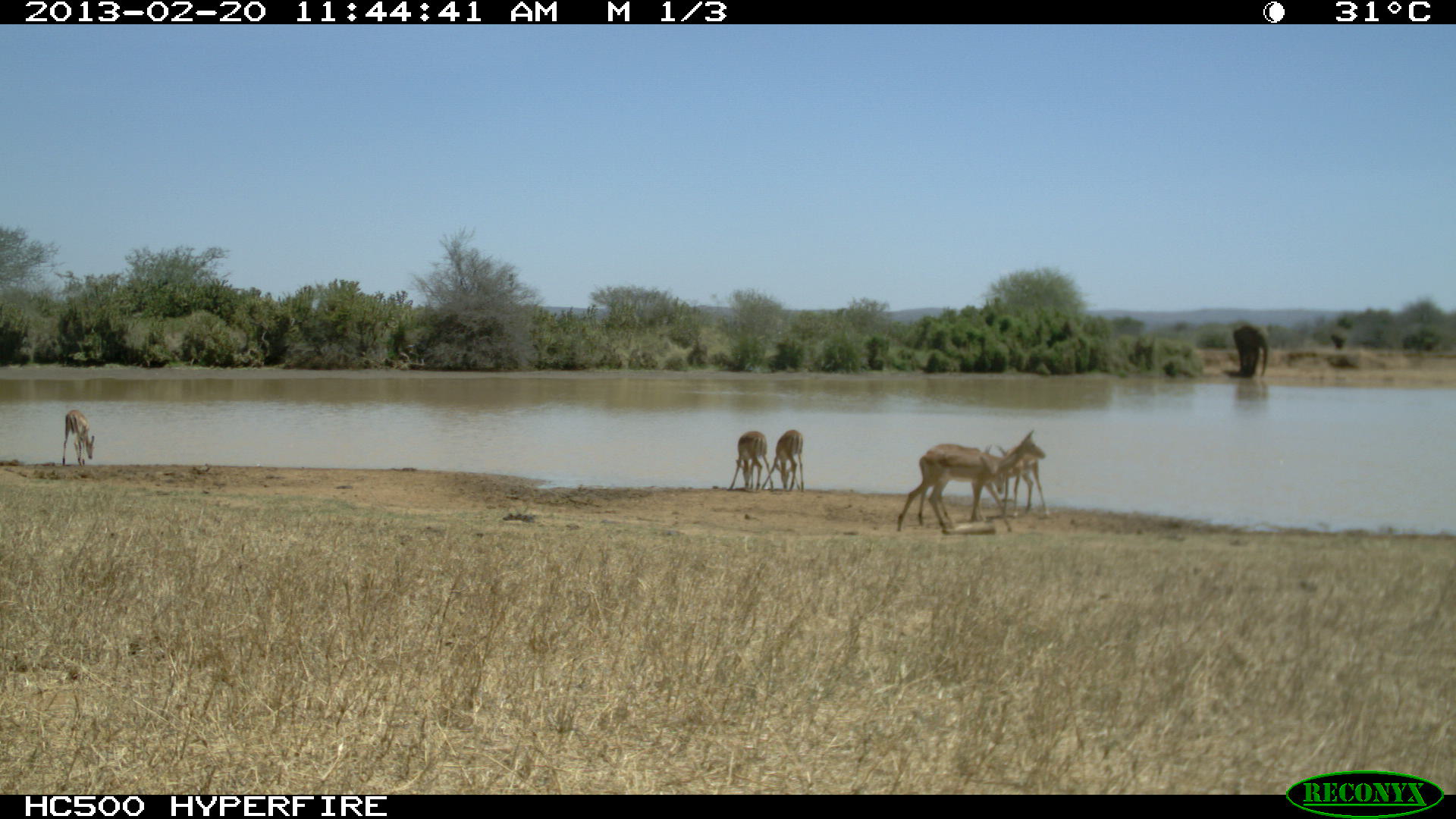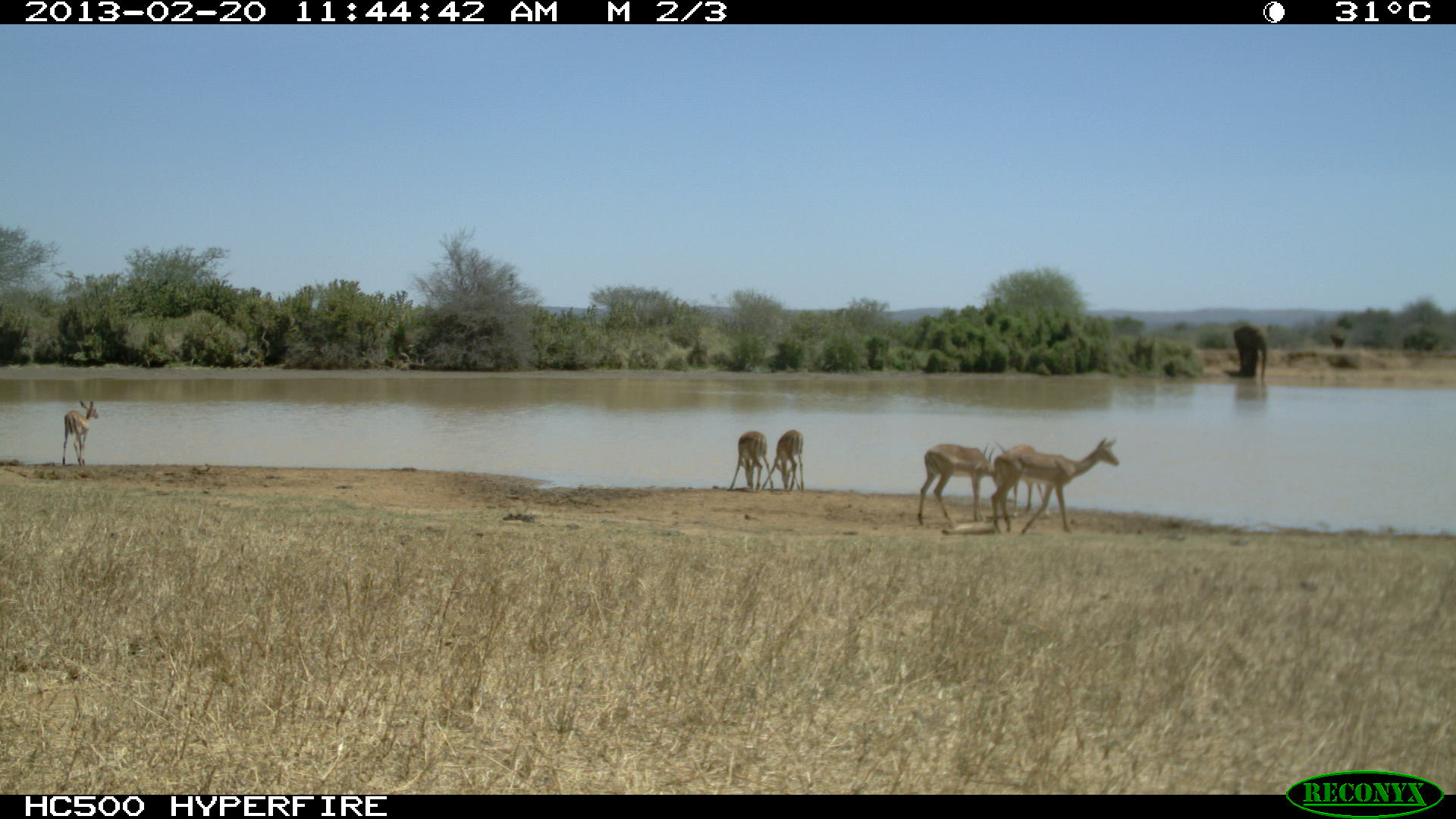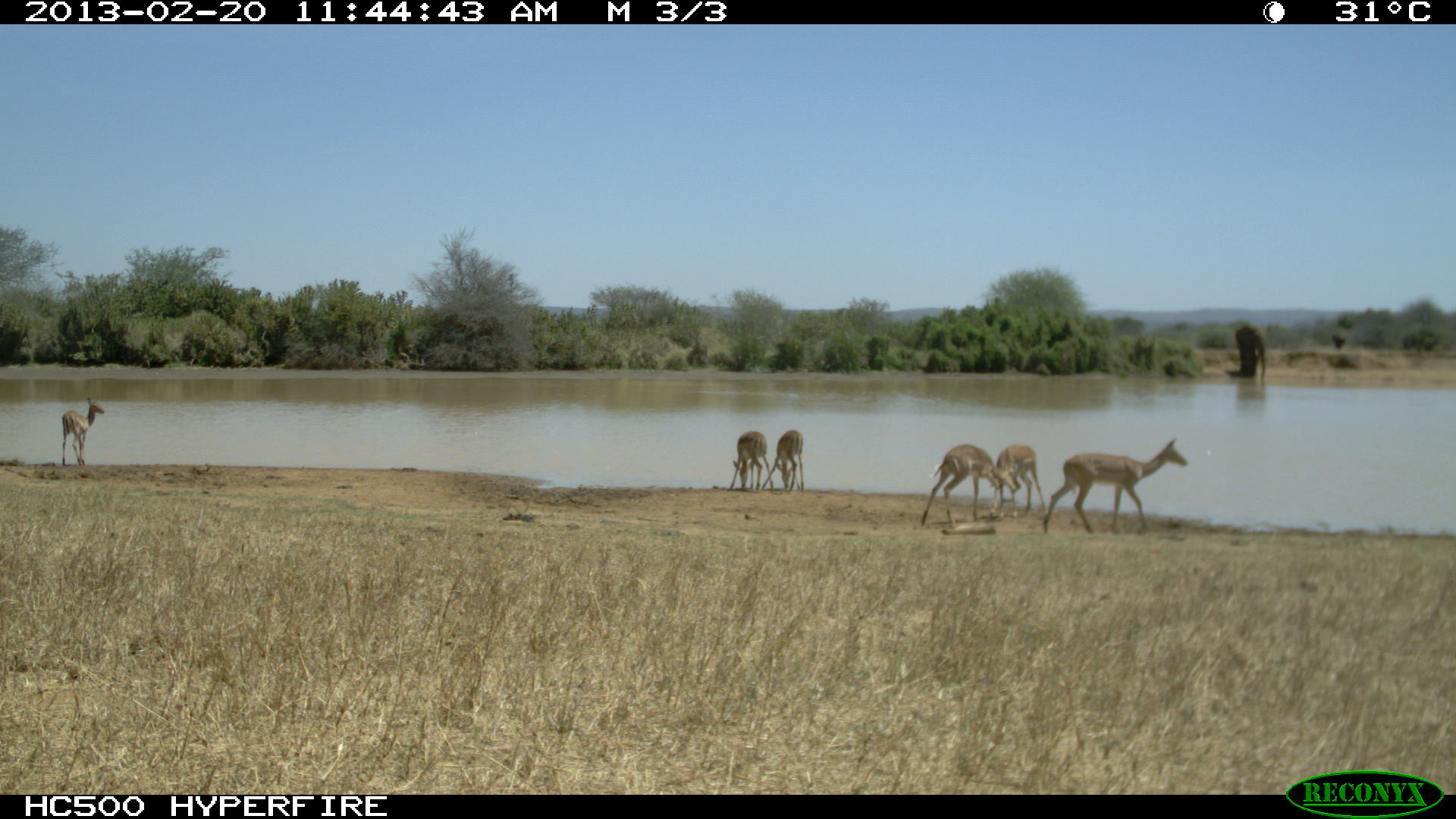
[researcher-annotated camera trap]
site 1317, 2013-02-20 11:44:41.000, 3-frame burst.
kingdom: Animalia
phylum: Chordata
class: Mammalia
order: Artiodactyla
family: Bovidae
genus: Aepyceros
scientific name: Aepyceros melampus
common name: impala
Aepyceros melampus (impala), count 7.